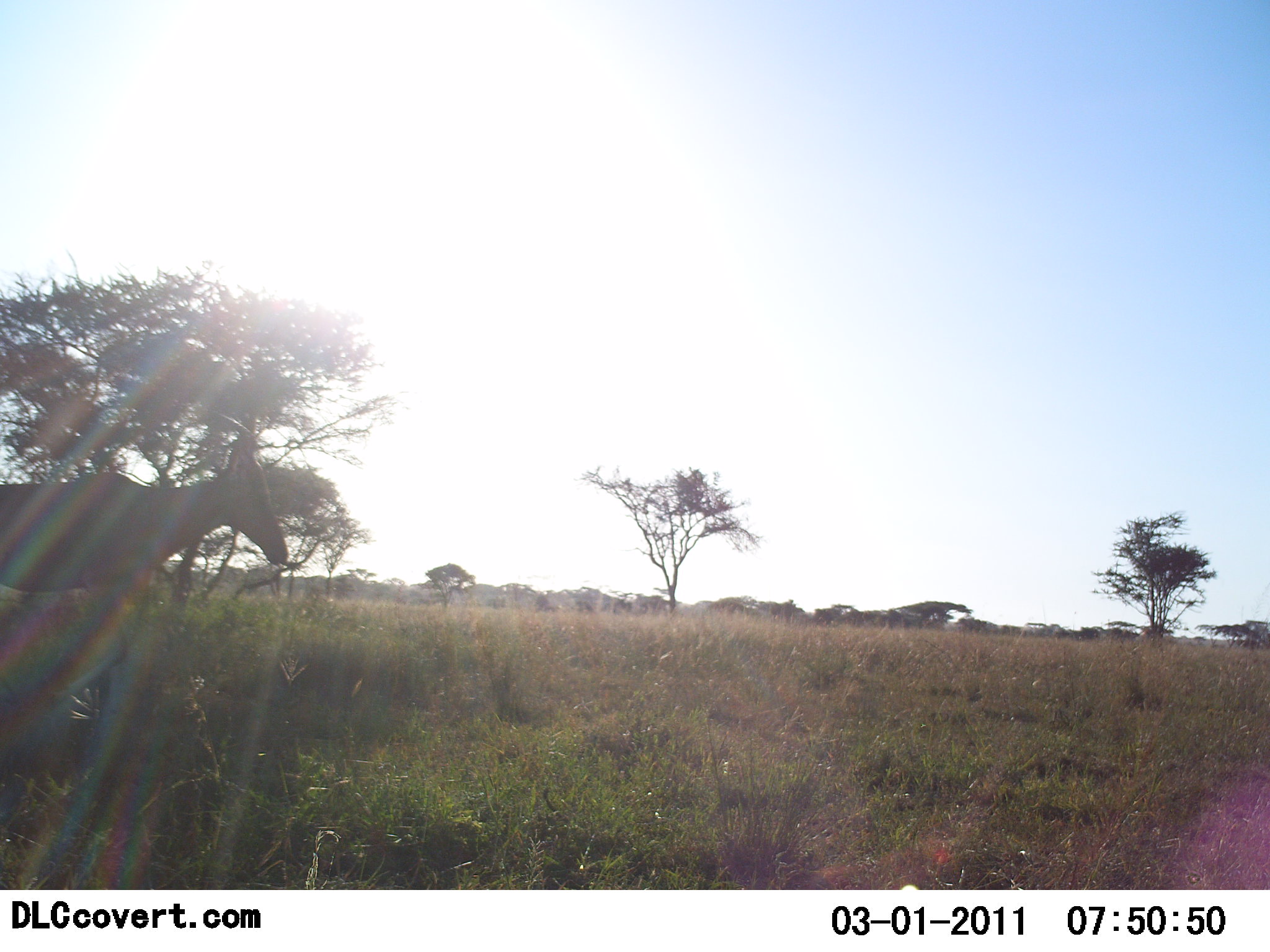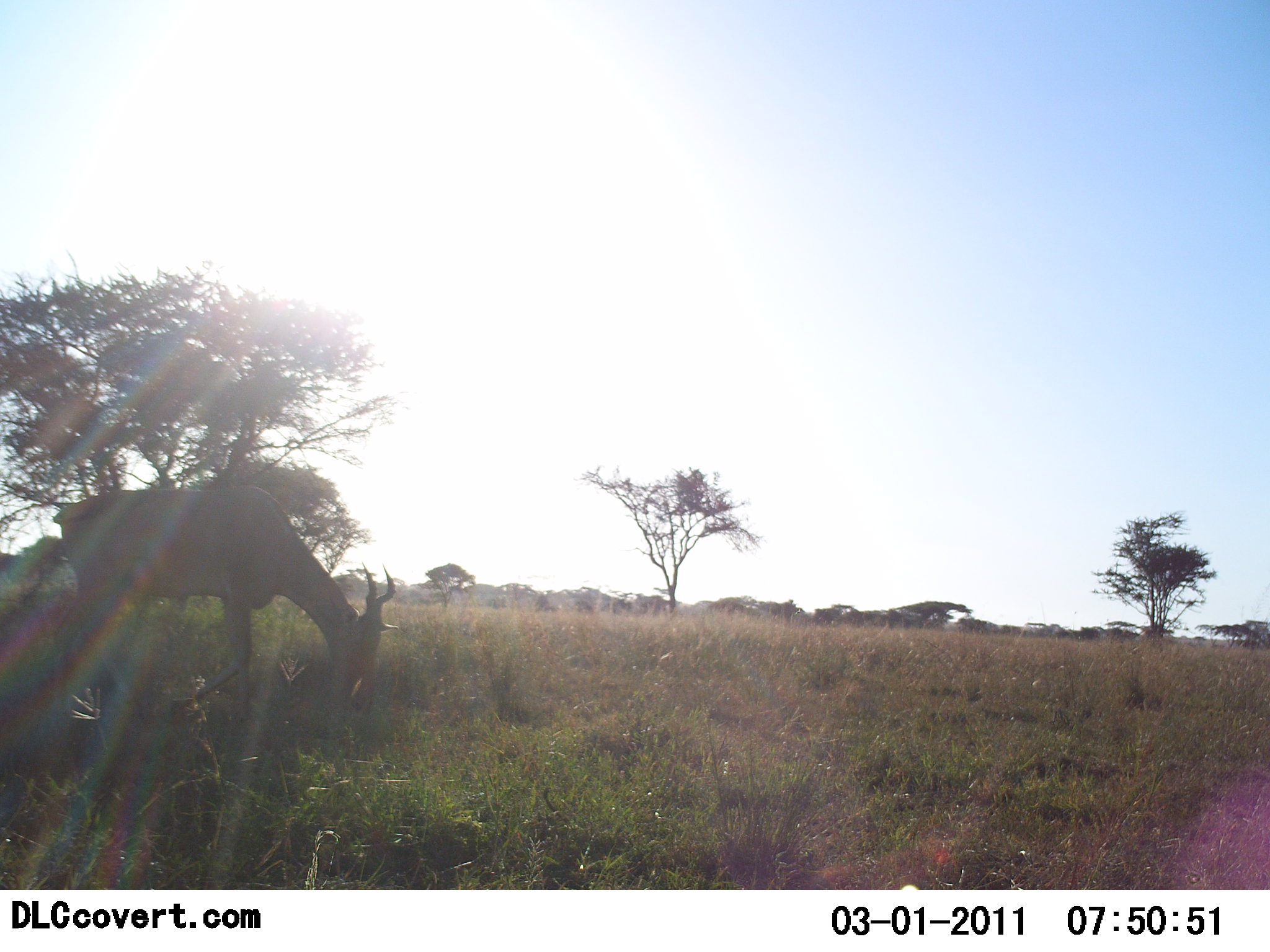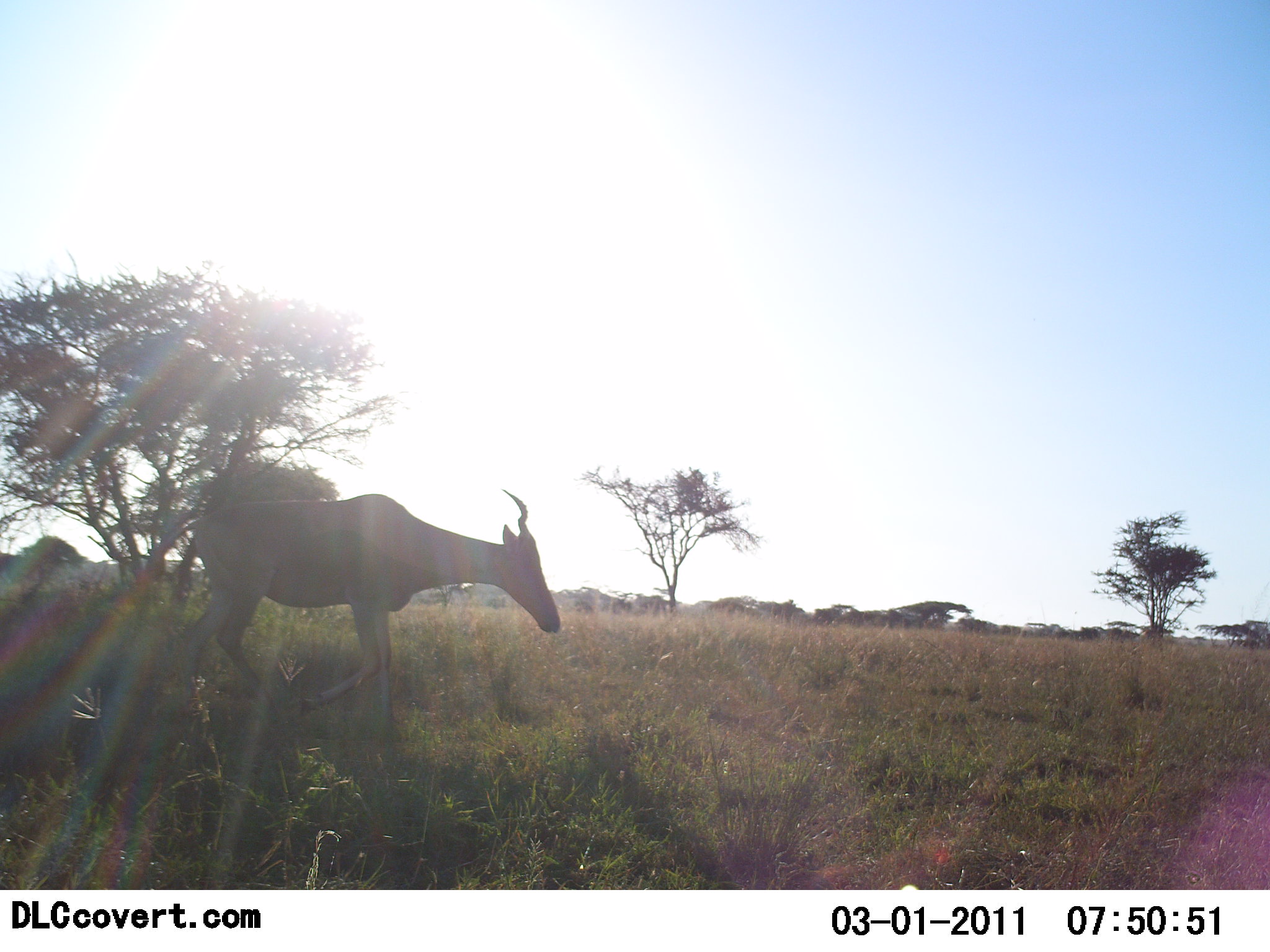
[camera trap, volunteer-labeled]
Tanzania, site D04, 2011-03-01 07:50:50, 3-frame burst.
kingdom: Animalia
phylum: Chordata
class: Mammalia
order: Artiodactyla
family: Bovidae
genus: Alcelaphus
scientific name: Alcelaphus buselaphus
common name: hartebeest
Hartebeest (Alcelaphus buselaphus), count 1. Behavior (volunteer vote fractions): standing 17%, resting 0%, moving 75%, interacting 0%. Young present (vote fraction): 0%. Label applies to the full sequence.